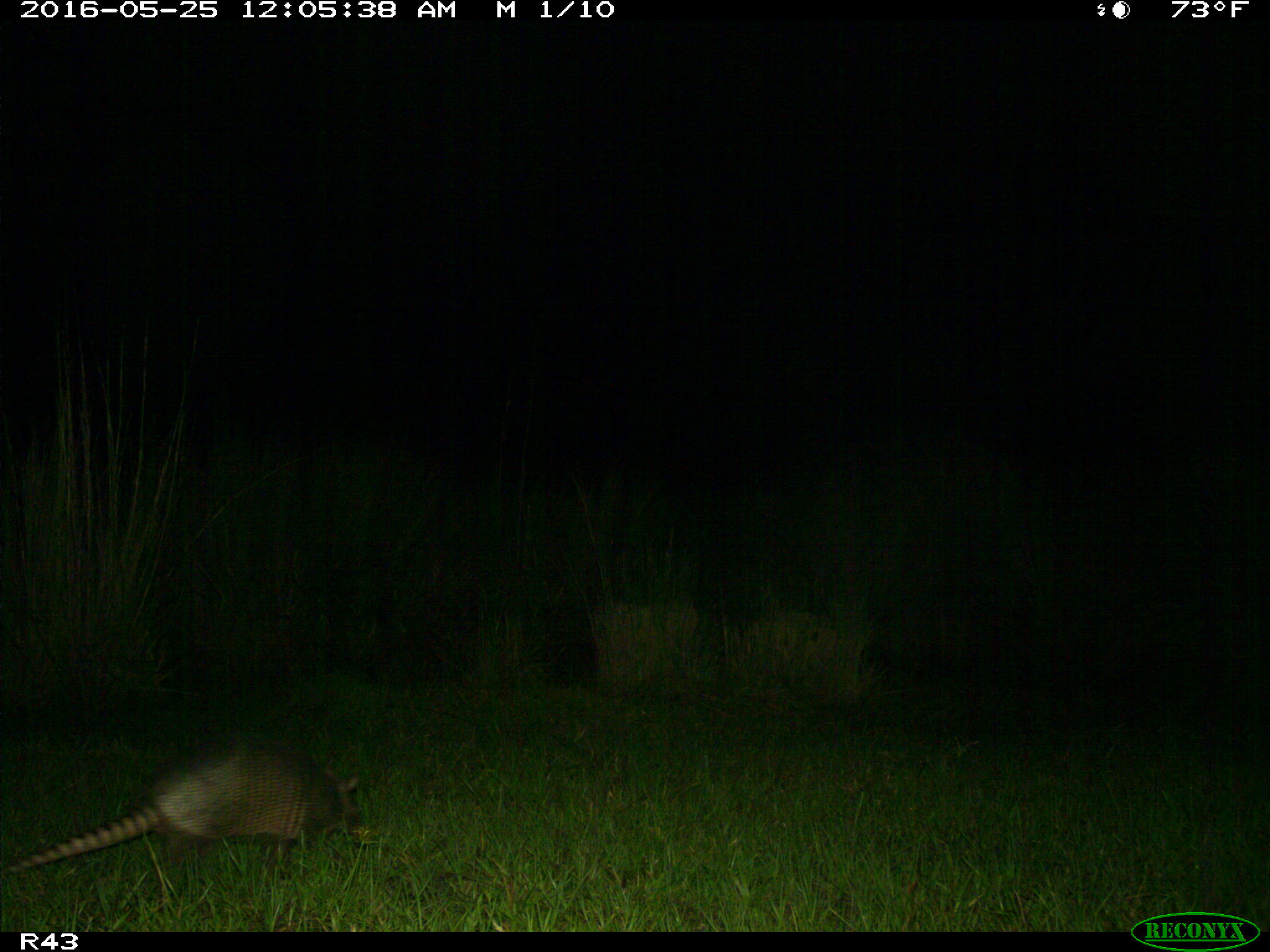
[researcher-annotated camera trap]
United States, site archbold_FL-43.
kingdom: Animalia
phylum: Chordata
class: Mammalia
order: Cingulata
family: Dasypodidae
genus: Dasypus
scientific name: Dasypus novemcinctus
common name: nine-banded armadillo